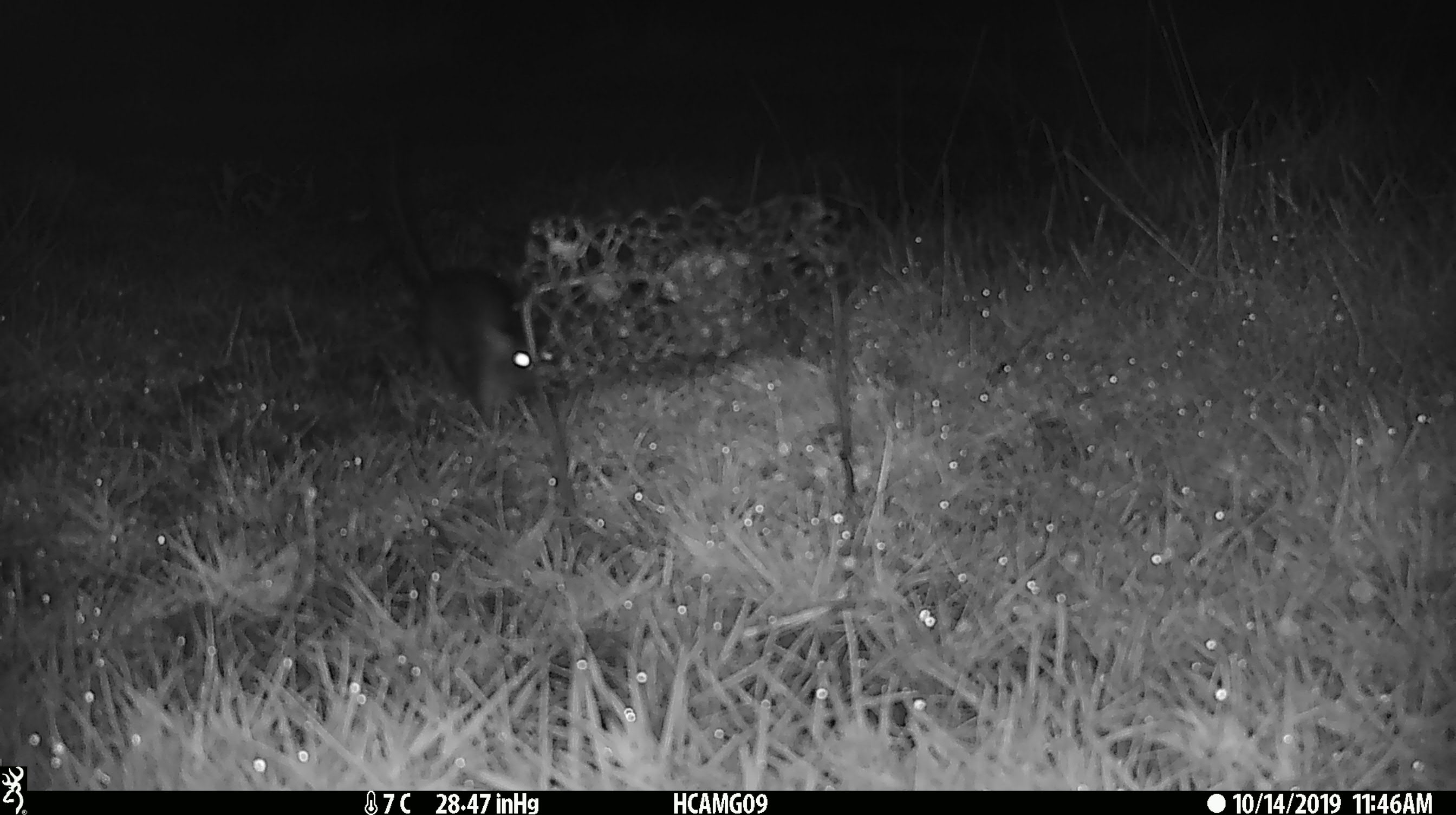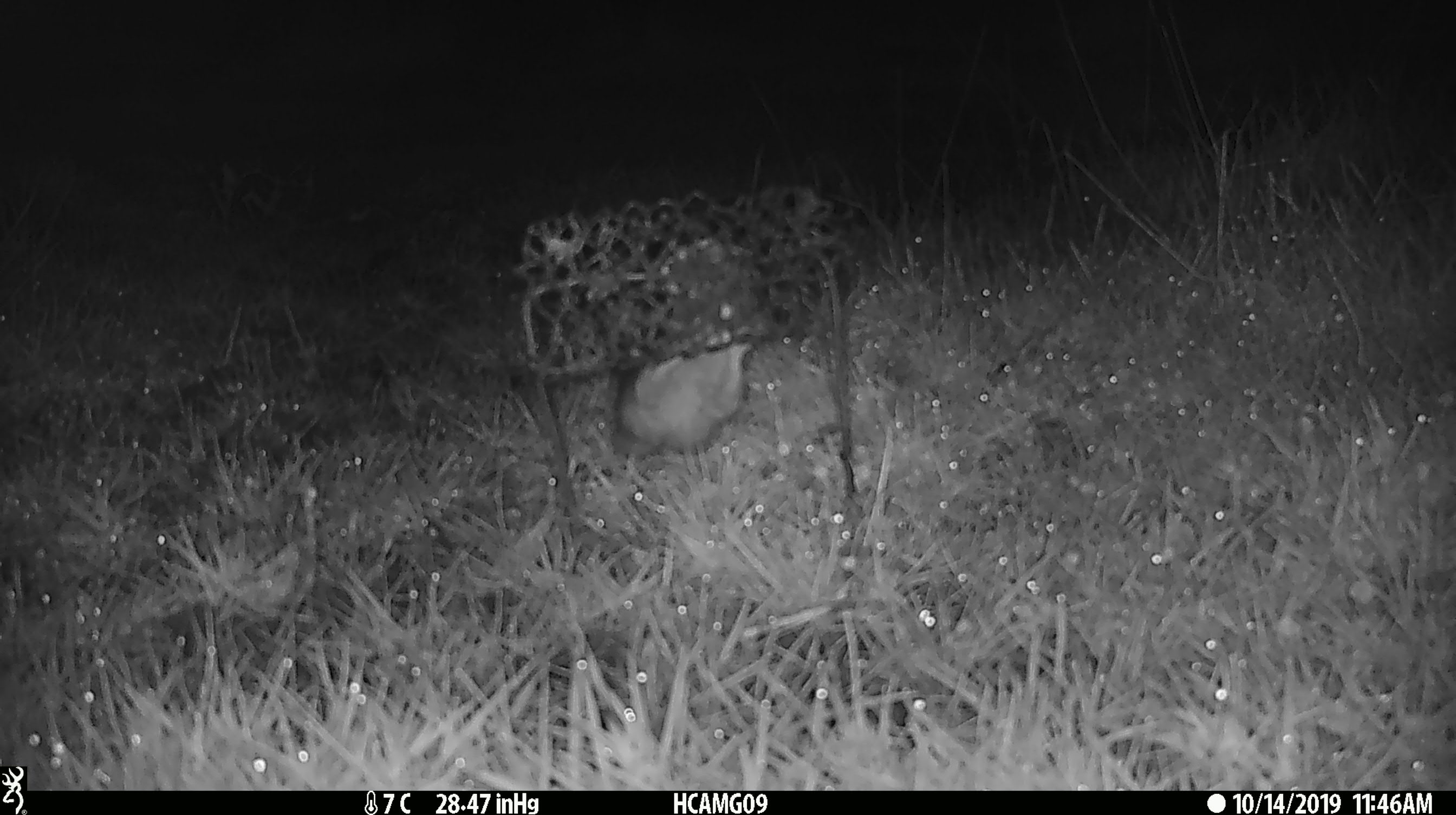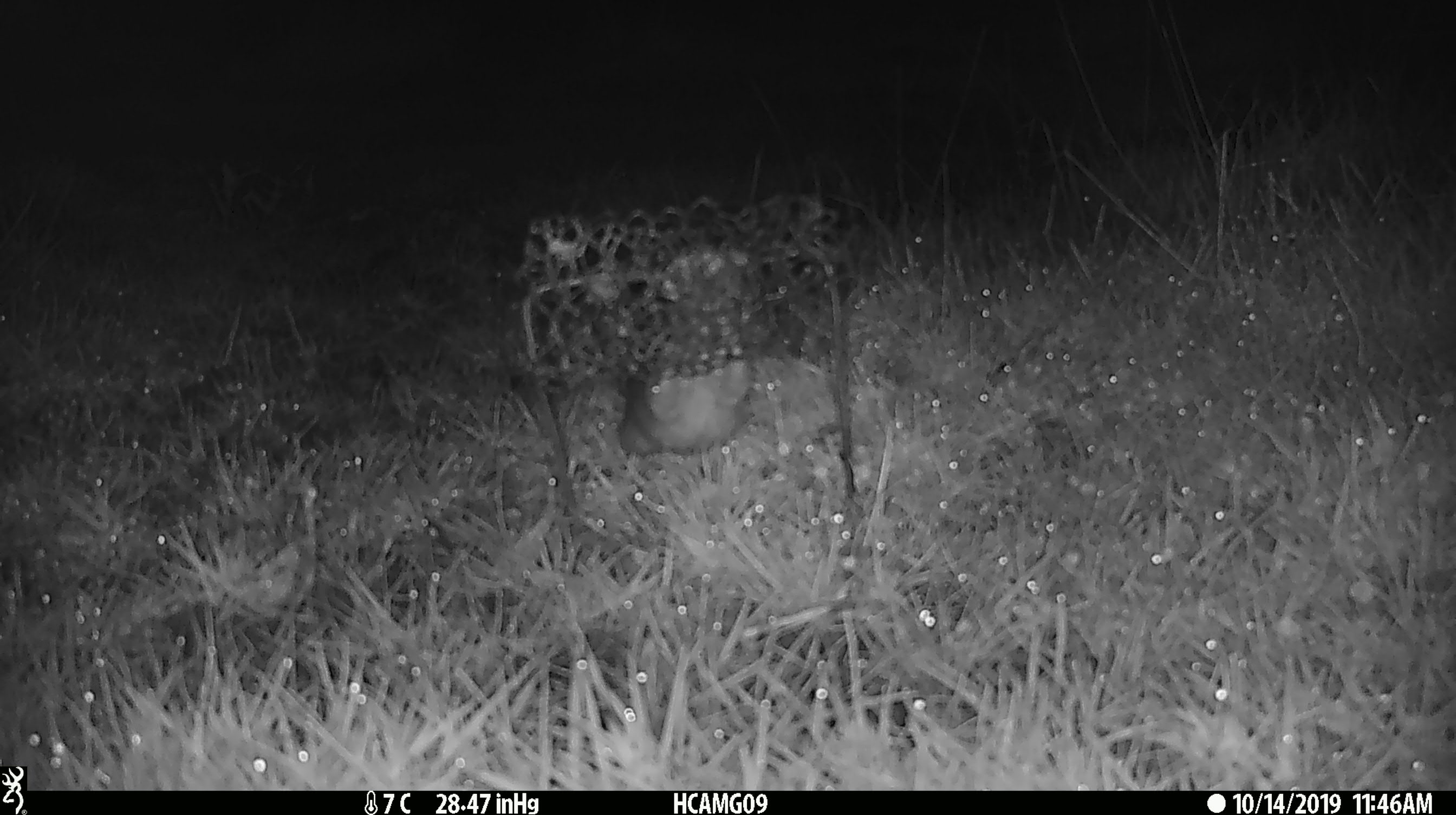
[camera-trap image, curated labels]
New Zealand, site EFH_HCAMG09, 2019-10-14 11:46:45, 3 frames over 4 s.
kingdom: Animalia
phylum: Chordata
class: Mammalia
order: Rodentia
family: Muridae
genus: Rattus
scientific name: Rattus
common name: rat